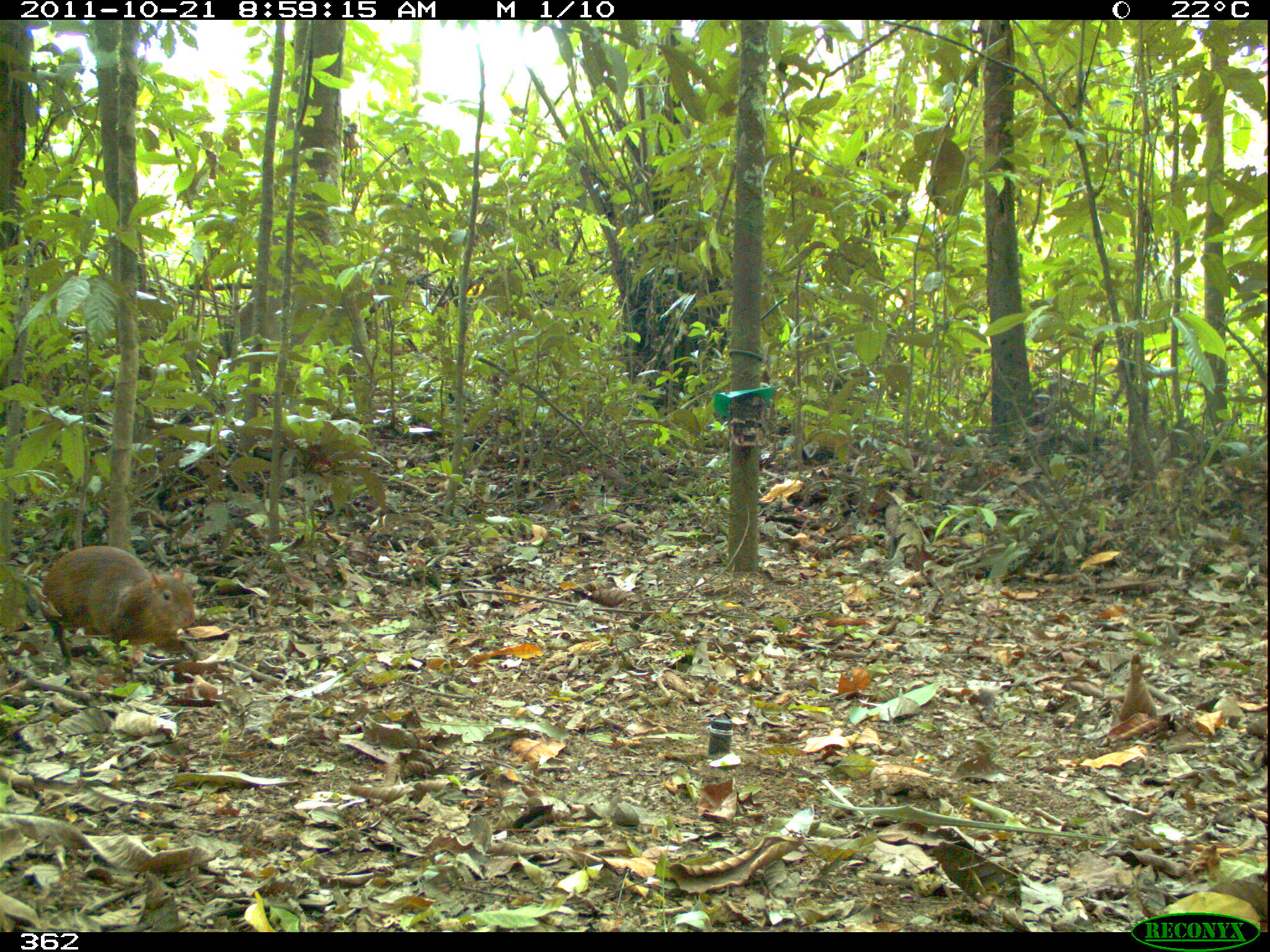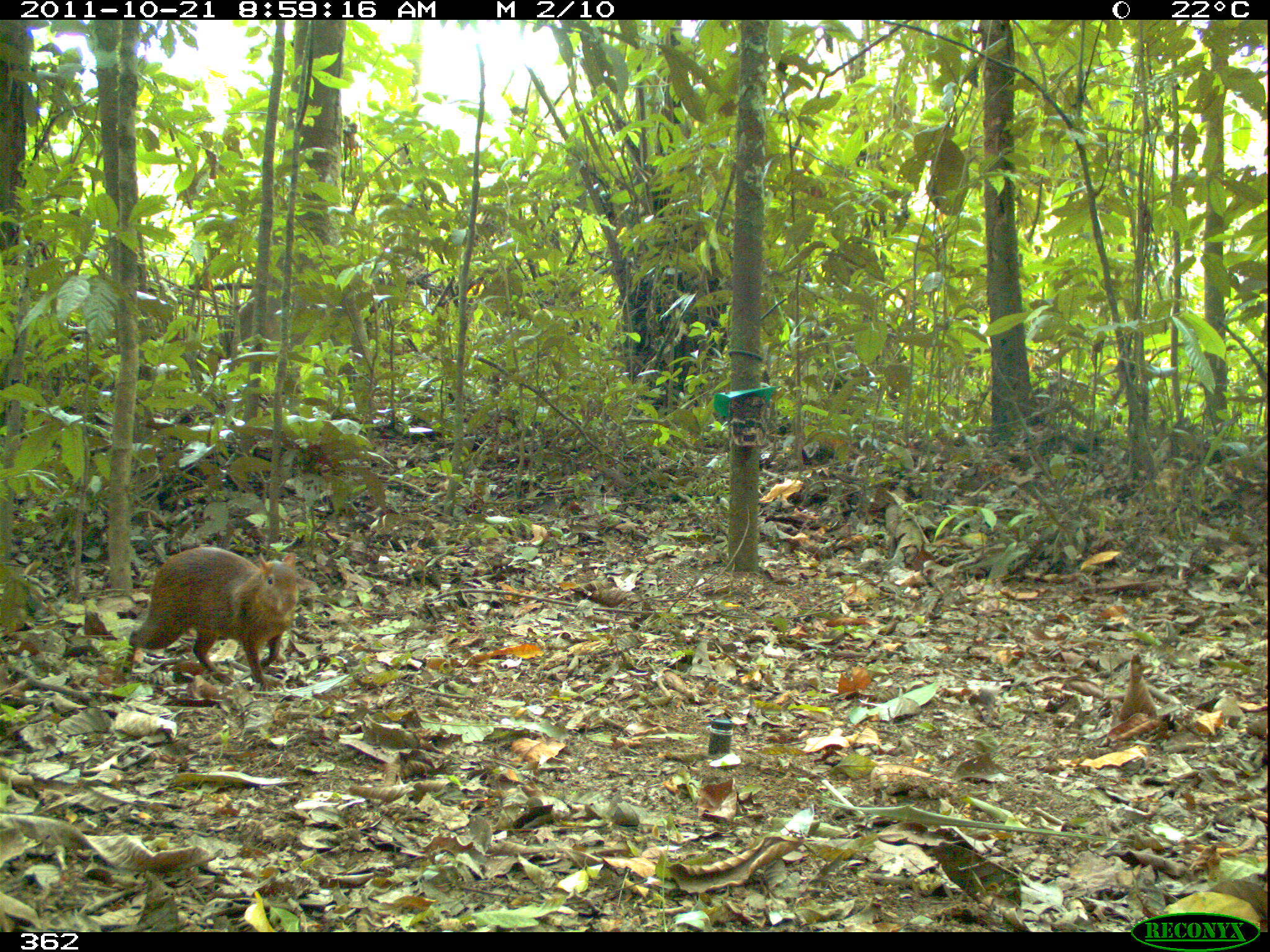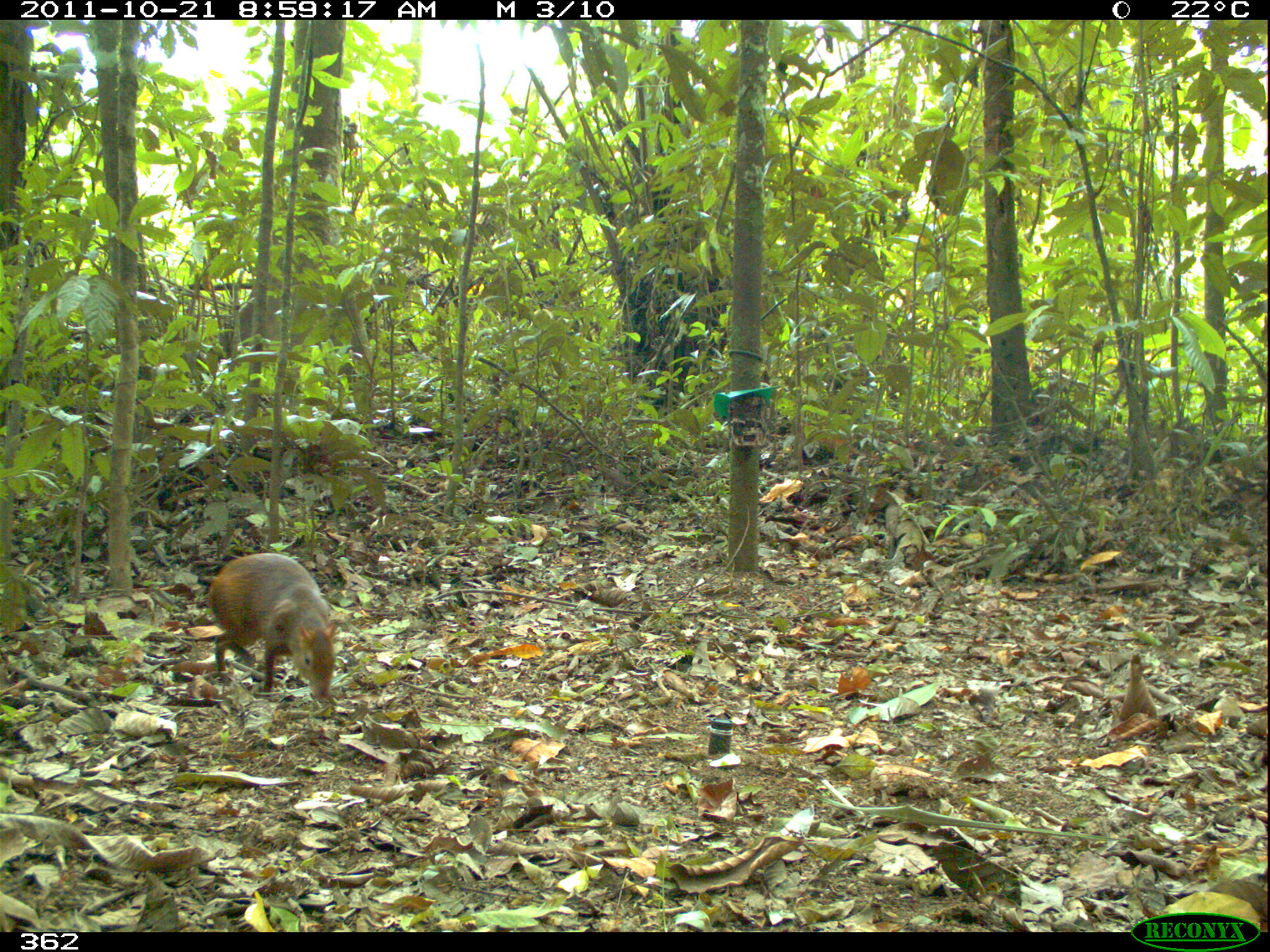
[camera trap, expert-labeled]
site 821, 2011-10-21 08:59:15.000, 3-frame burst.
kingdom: Animalia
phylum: Chordata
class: Mammalia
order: Rodentia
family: Dasyproctidae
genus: Dasyprocta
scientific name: Dasyprocta punctata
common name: central american agouti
Dasyprocta punctata (central american agouti).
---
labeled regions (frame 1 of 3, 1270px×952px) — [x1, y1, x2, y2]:
dasyprocta punctata: [36, 544, 198, 683]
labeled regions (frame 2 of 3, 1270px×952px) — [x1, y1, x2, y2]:
dasyprocta punctata: [125, 545, 299, 690]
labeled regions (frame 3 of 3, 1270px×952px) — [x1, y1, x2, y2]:
dasyprocta punctata: [202, 547, 339, 699]